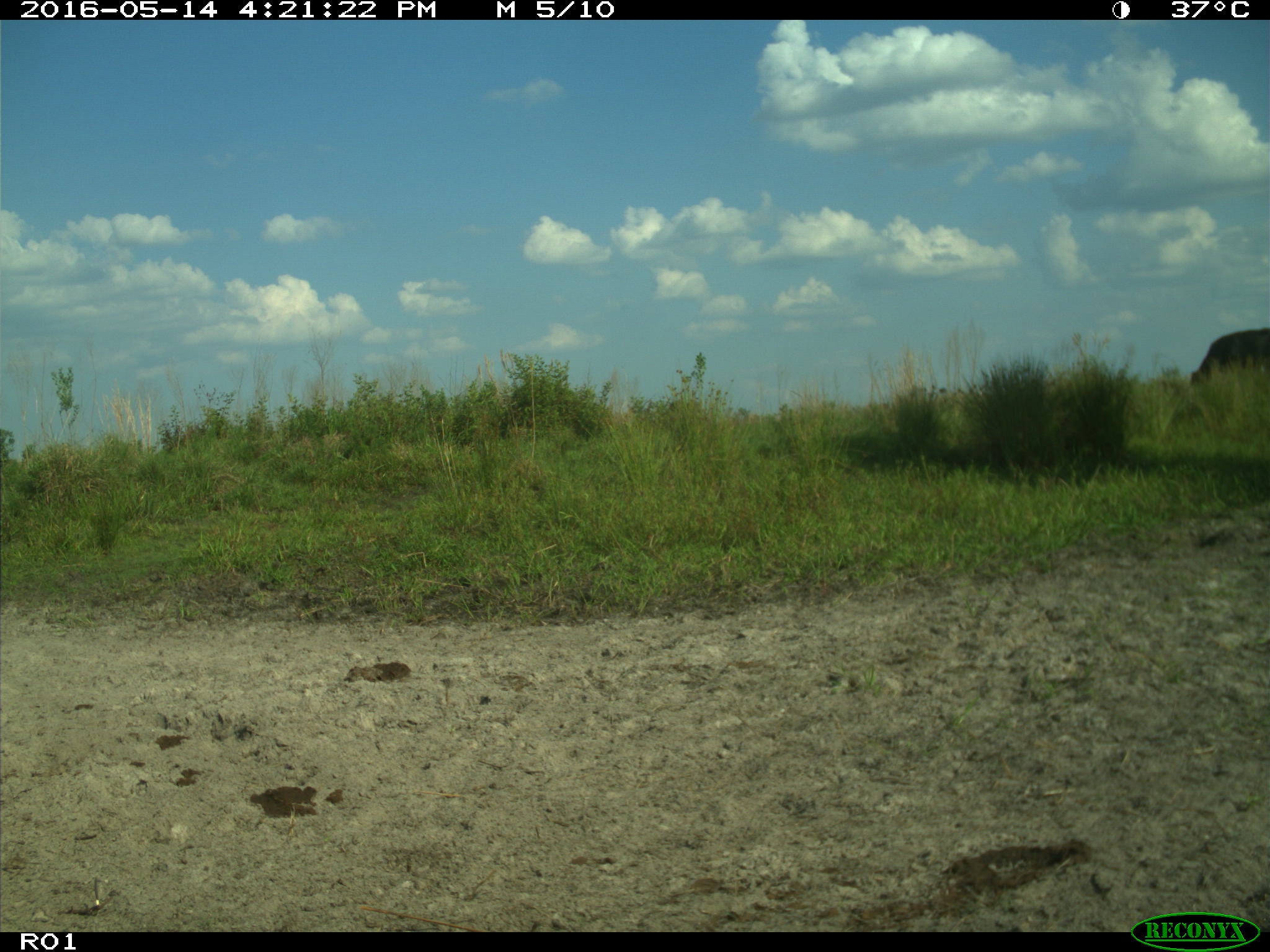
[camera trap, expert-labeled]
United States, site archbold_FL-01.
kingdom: Animalia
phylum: Chordata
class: Mammalia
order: Artiodactyla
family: Bovidae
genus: Bos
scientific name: Bos taurus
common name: domestic cow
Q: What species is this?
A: Bos taurus (domestic cow).